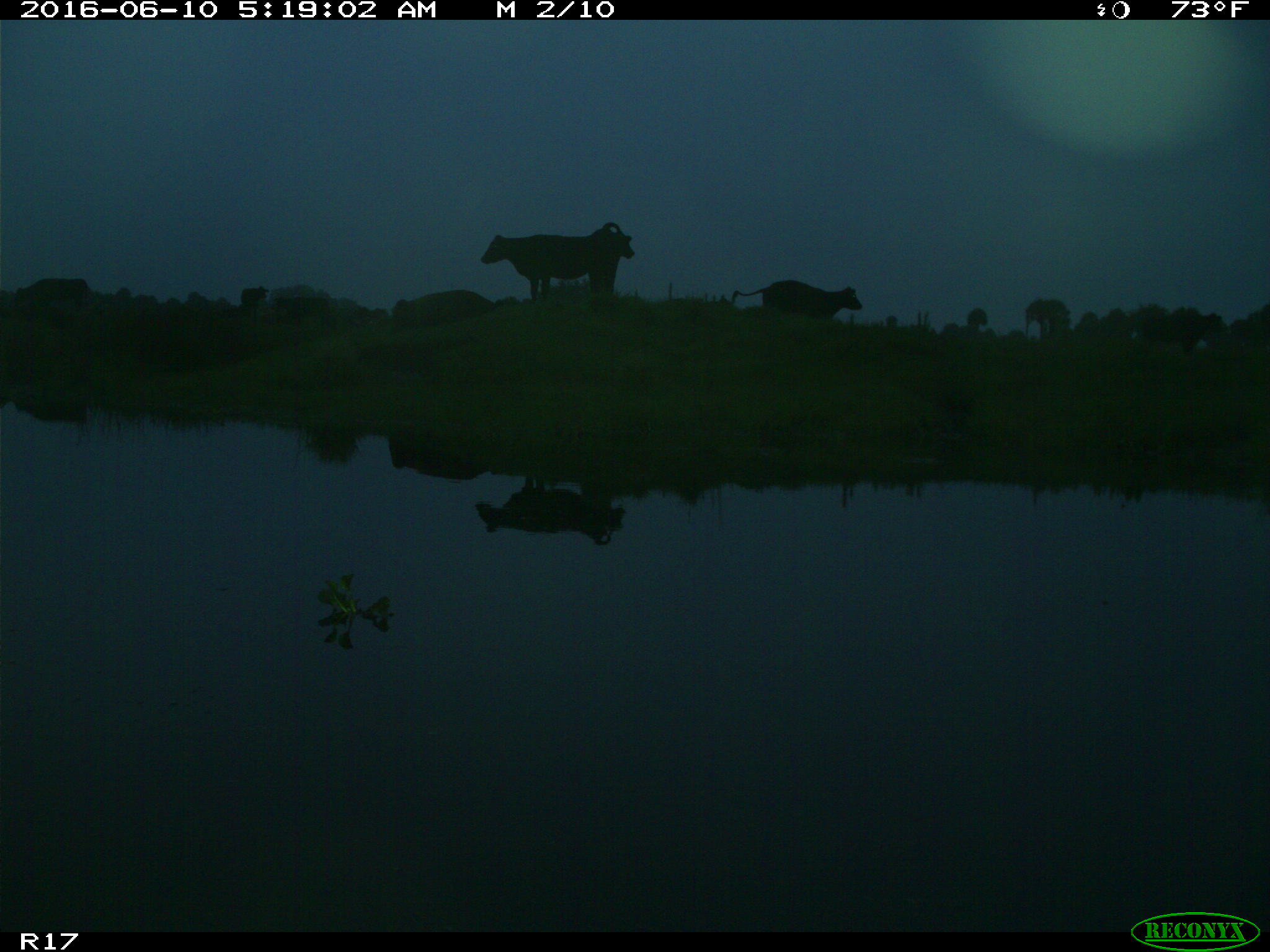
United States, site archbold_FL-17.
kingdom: Animalia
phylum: Chordata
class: Mammalia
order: Artiodactyla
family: Bovidae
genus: Bos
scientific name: Bos taurus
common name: domestic cow